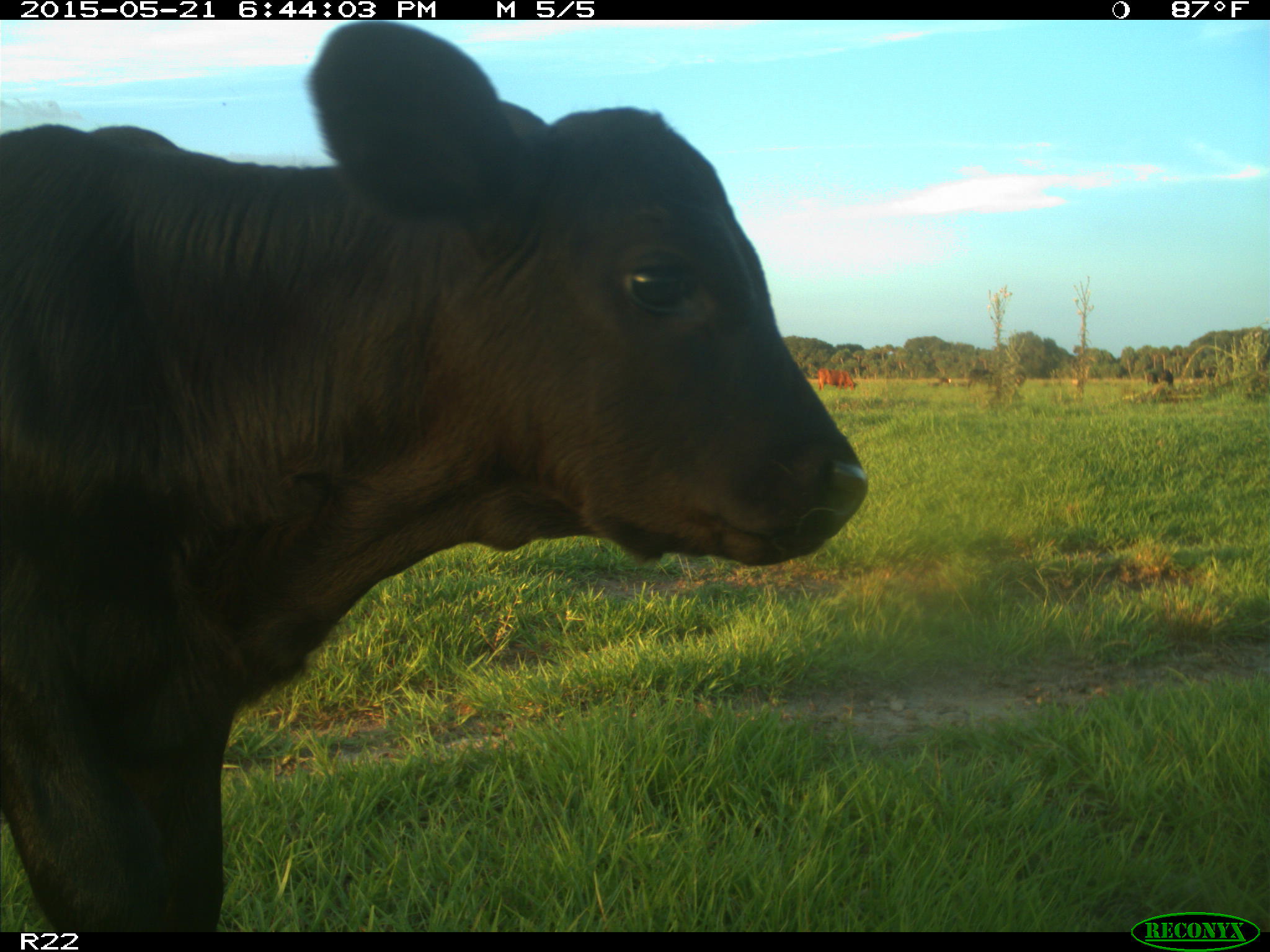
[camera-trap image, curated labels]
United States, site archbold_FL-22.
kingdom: Animalia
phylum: Chordata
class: Mammalia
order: Artiodactyla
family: Bovidae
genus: Bos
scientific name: Bos taurus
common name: domestic cow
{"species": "Bos taurus (domestic cow)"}